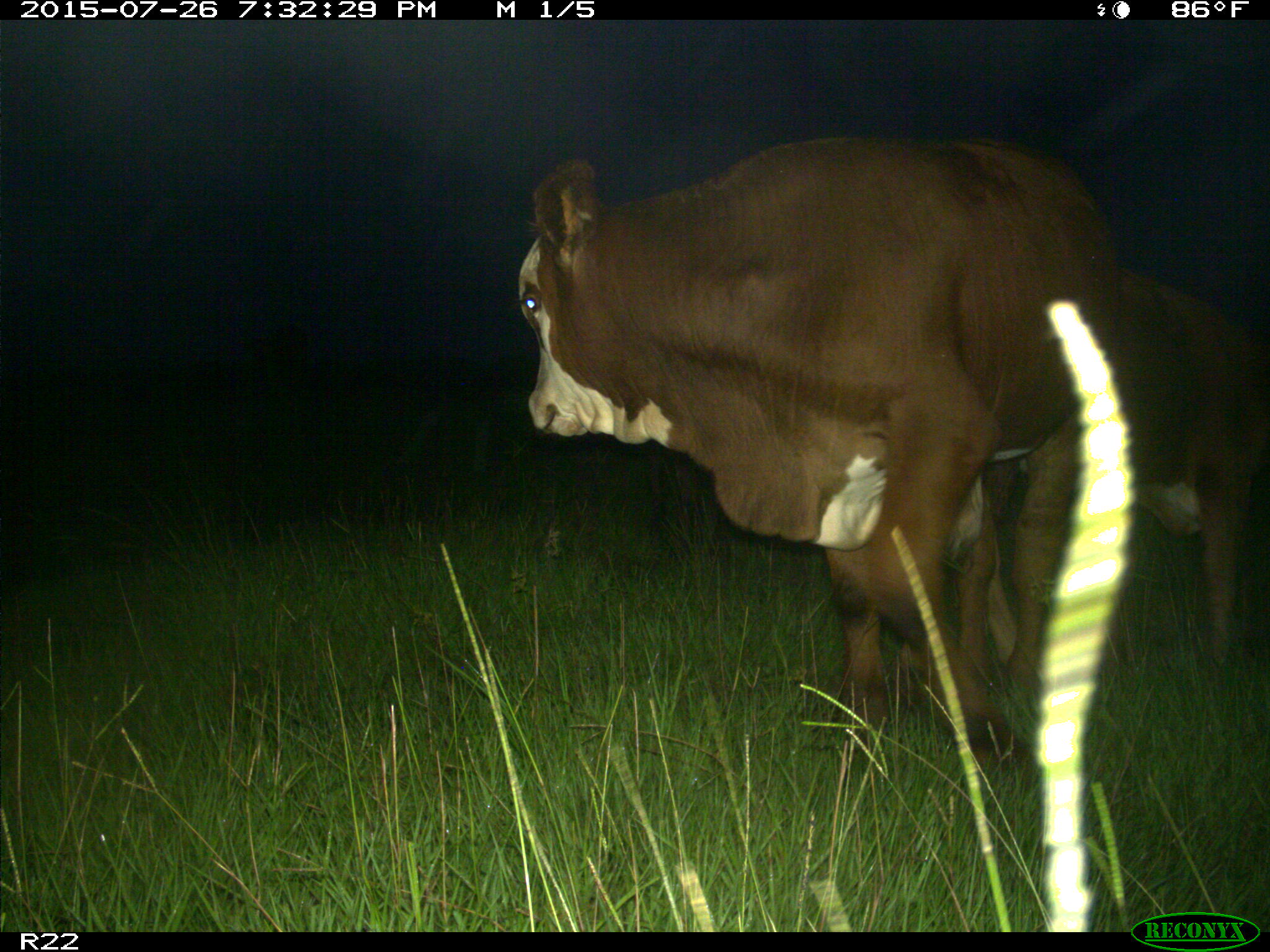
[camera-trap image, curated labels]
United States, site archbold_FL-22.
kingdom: Animalia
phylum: Chordata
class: Mammalia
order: Artiodactyla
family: Bovidae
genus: Bos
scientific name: Bos taurus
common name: domestic cow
Bos taurus (domestic cow).